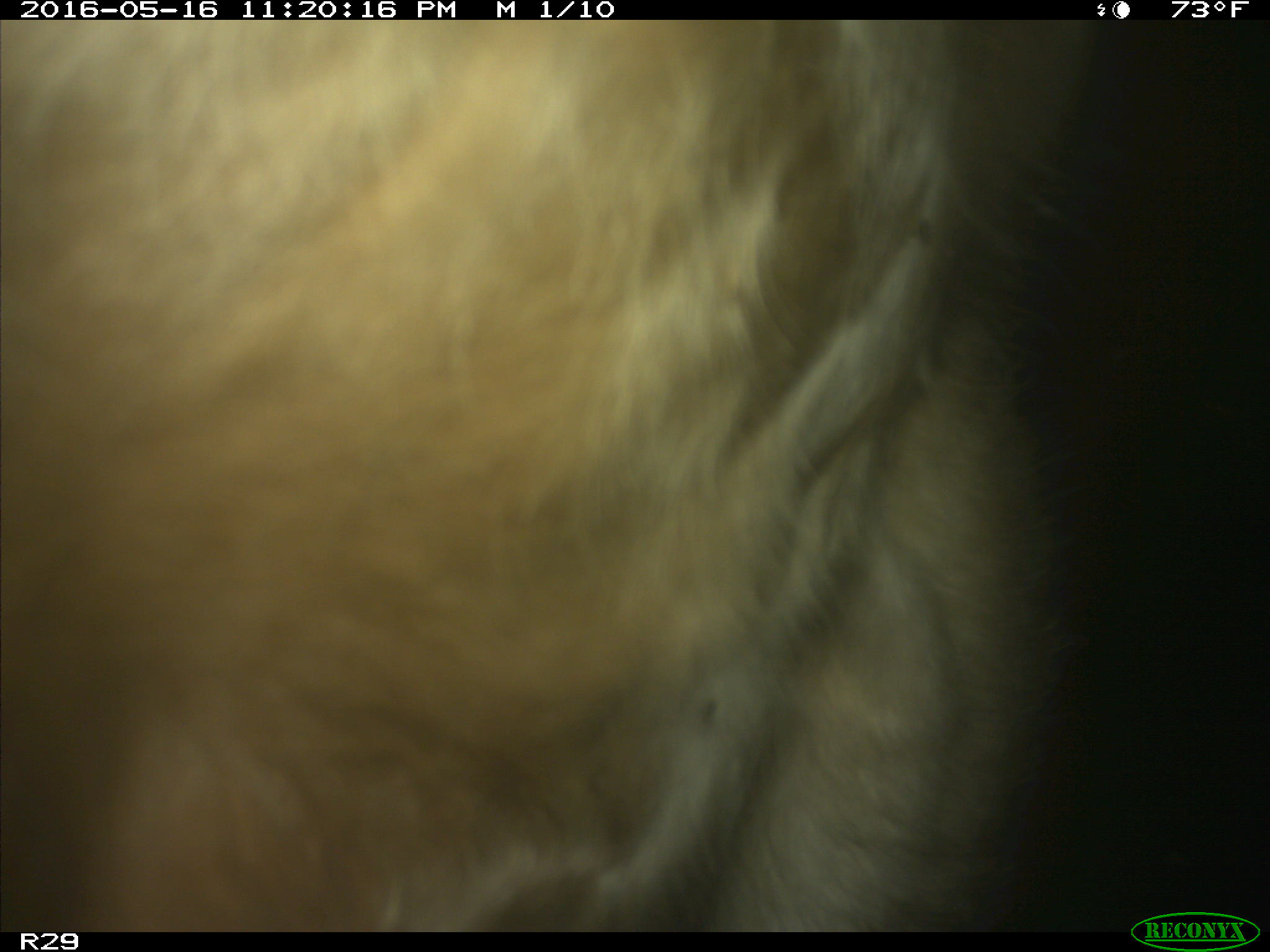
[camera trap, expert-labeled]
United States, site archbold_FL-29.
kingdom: Animalia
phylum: Chordata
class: Mammalia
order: Artiodactyla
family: Bovidae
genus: Bos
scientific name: Bos taurus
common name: domestic cow